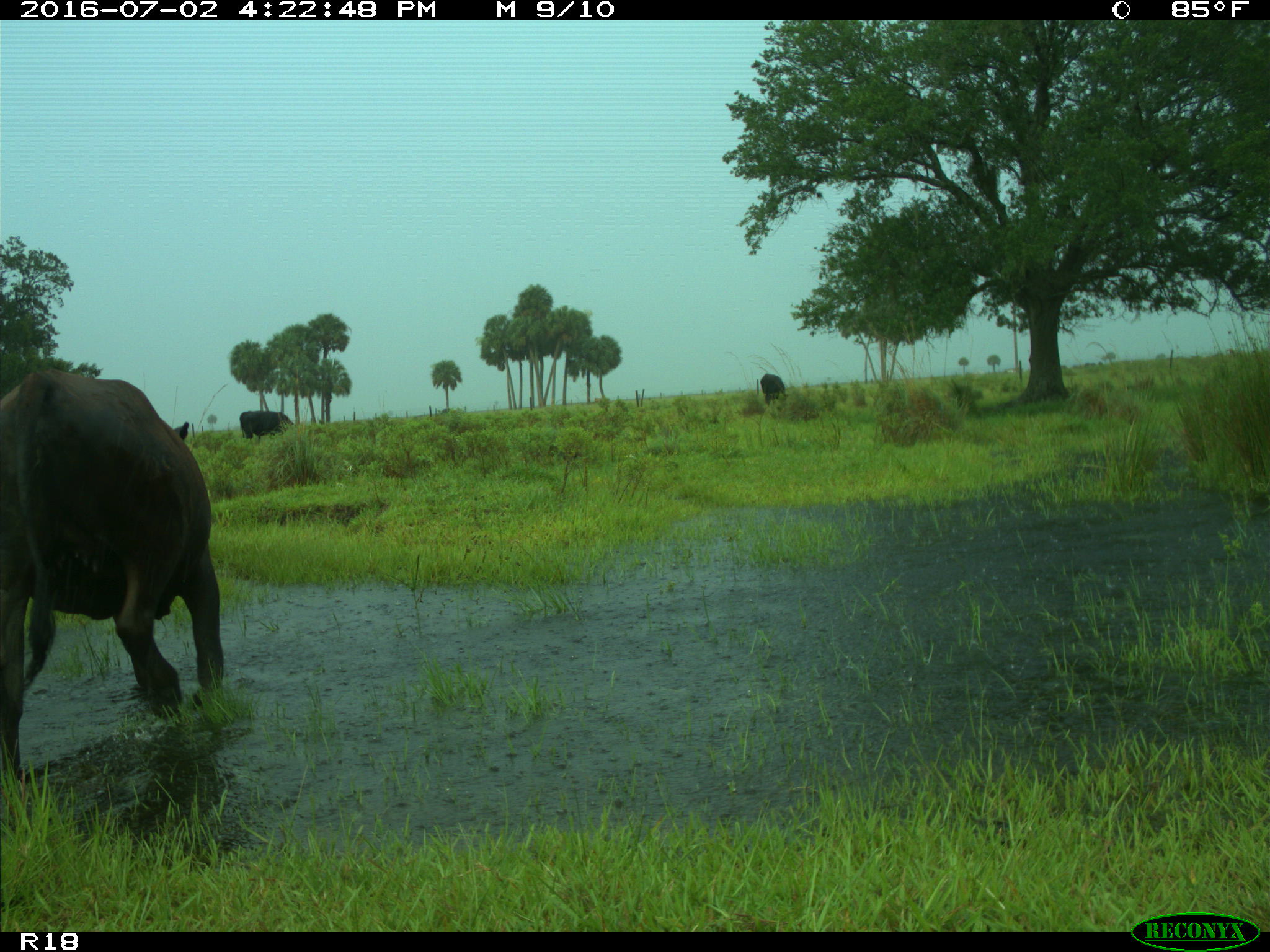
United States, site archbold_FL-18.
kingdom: Animalia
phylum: Chordata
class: Mammalia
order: Artiodactyla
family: Bovidae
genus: Bos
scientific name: Bos taurus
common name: domestic cow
Bos taurus (domestic cow).